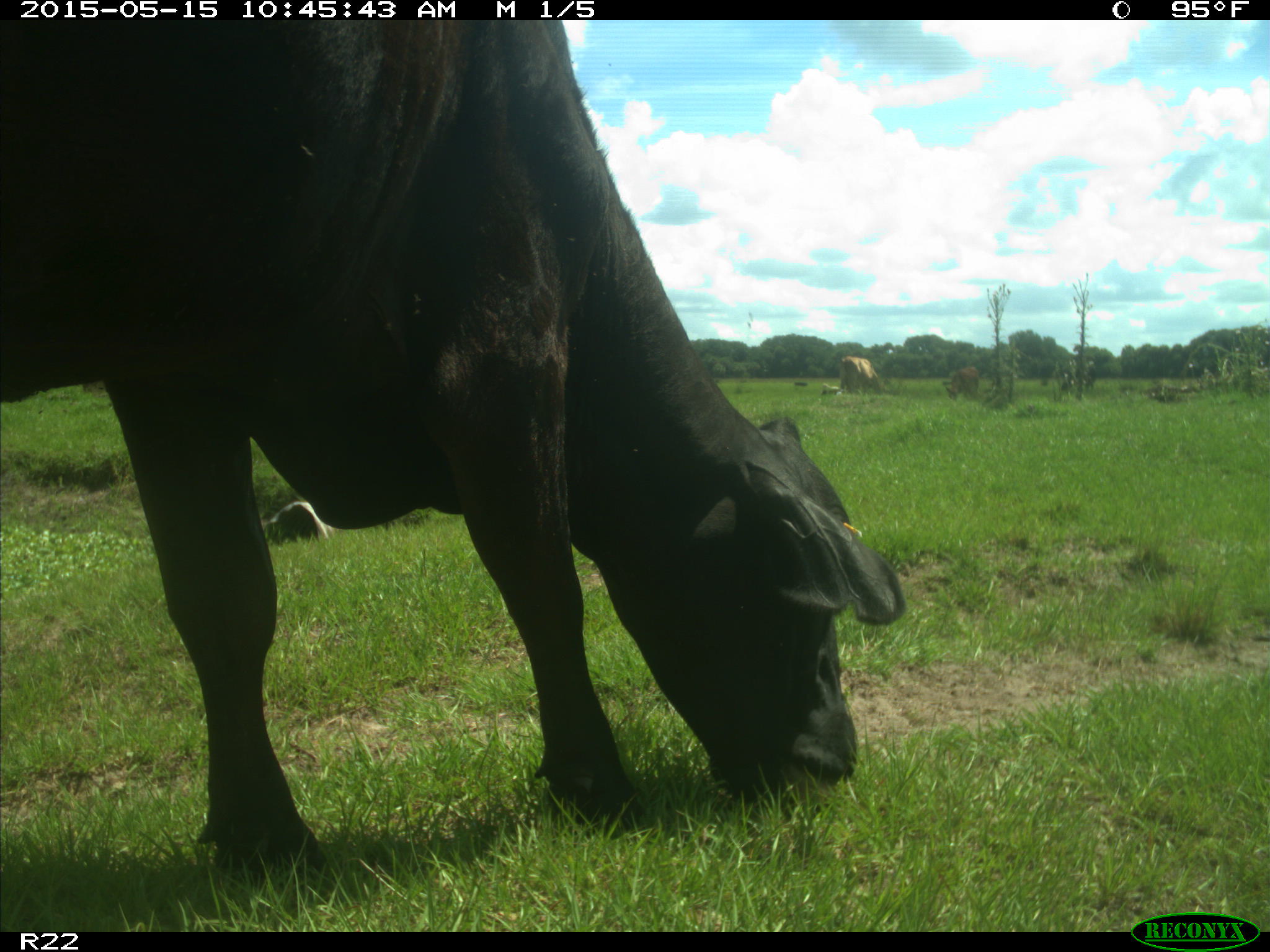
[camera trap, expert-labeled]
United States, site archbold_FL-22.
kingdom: Animalia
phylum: Chordata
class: Mammalia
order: Artiodactyla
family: Bovidae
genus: Bos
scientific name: Bos taurus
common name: domestic cow